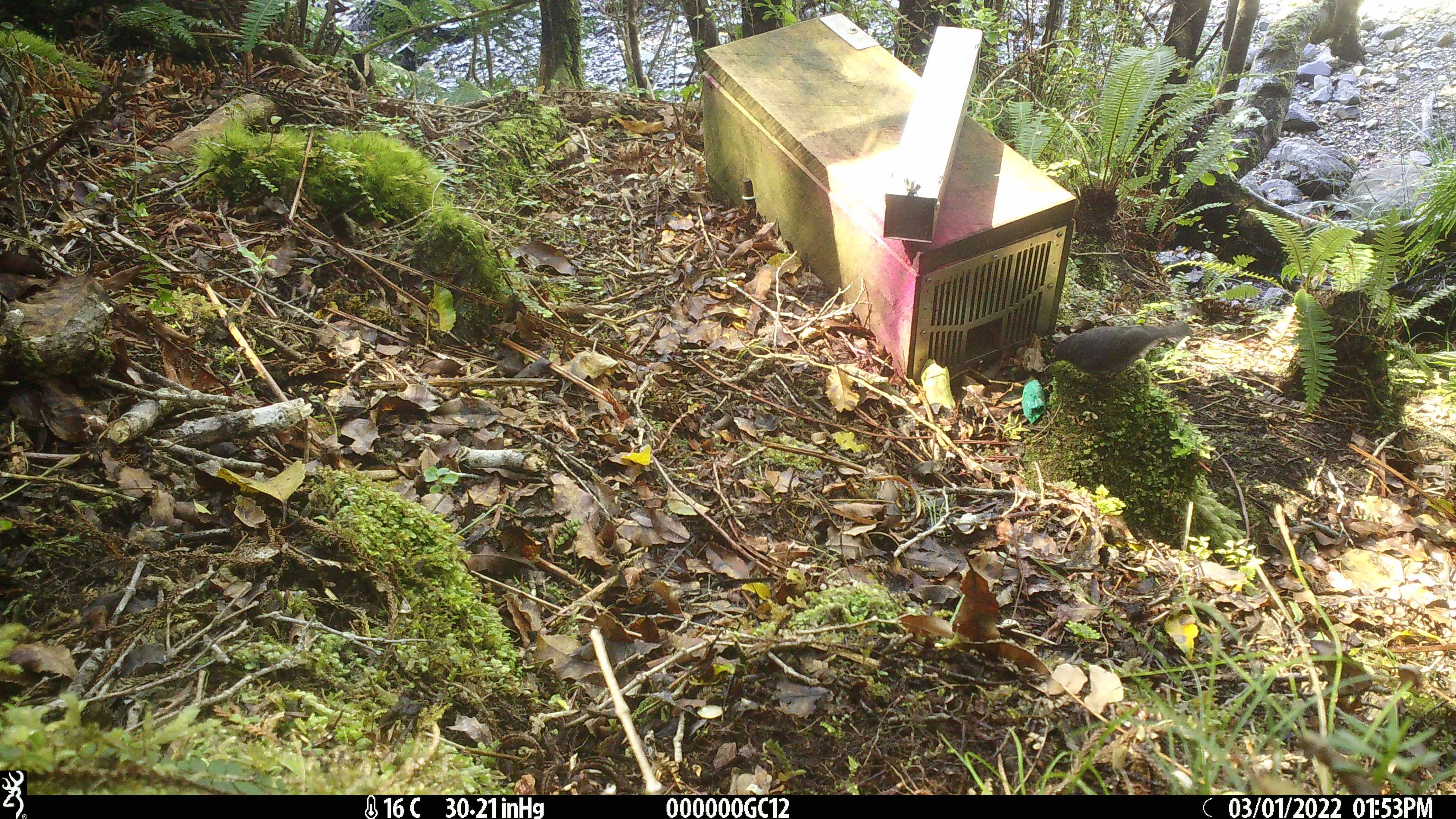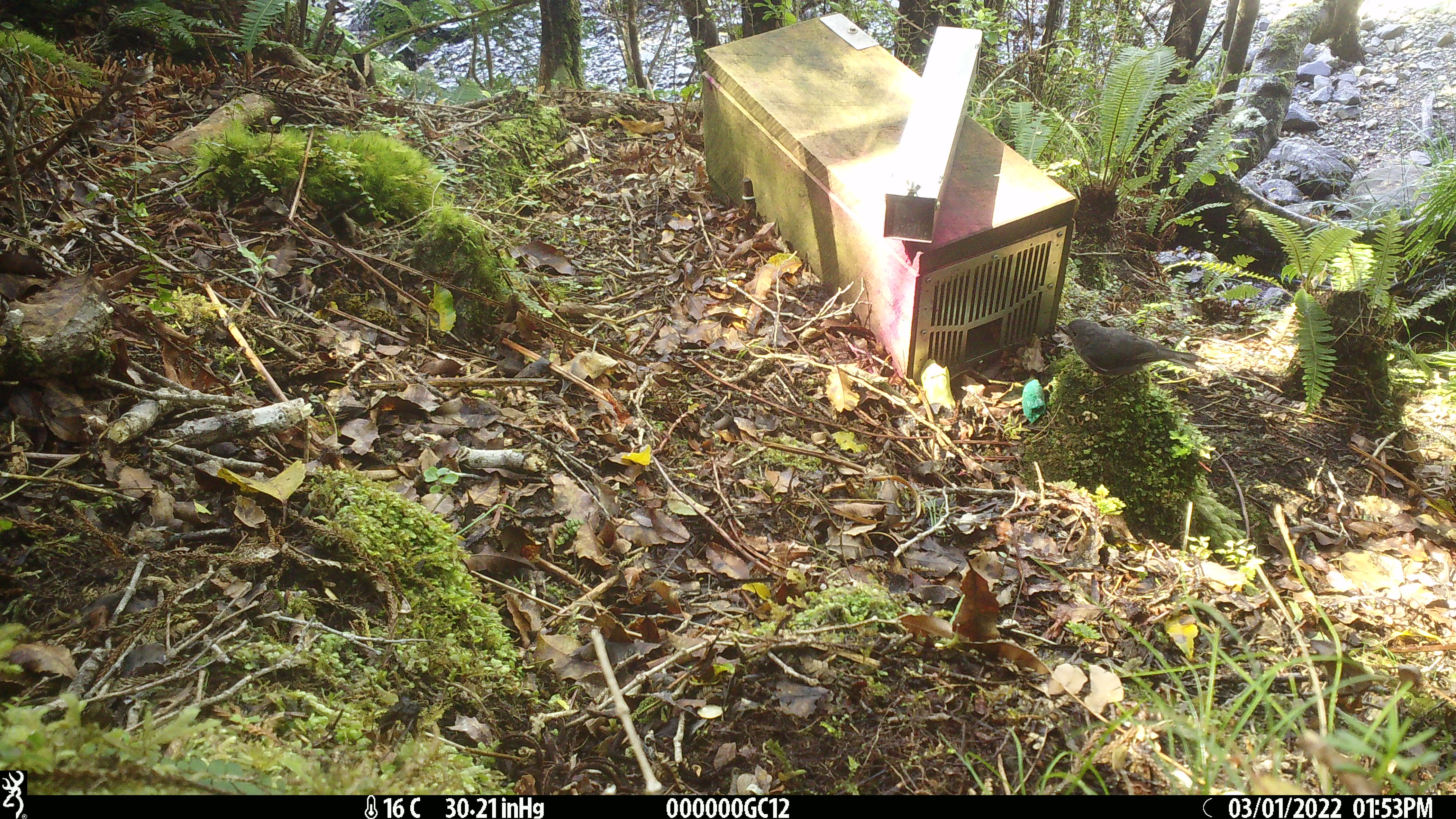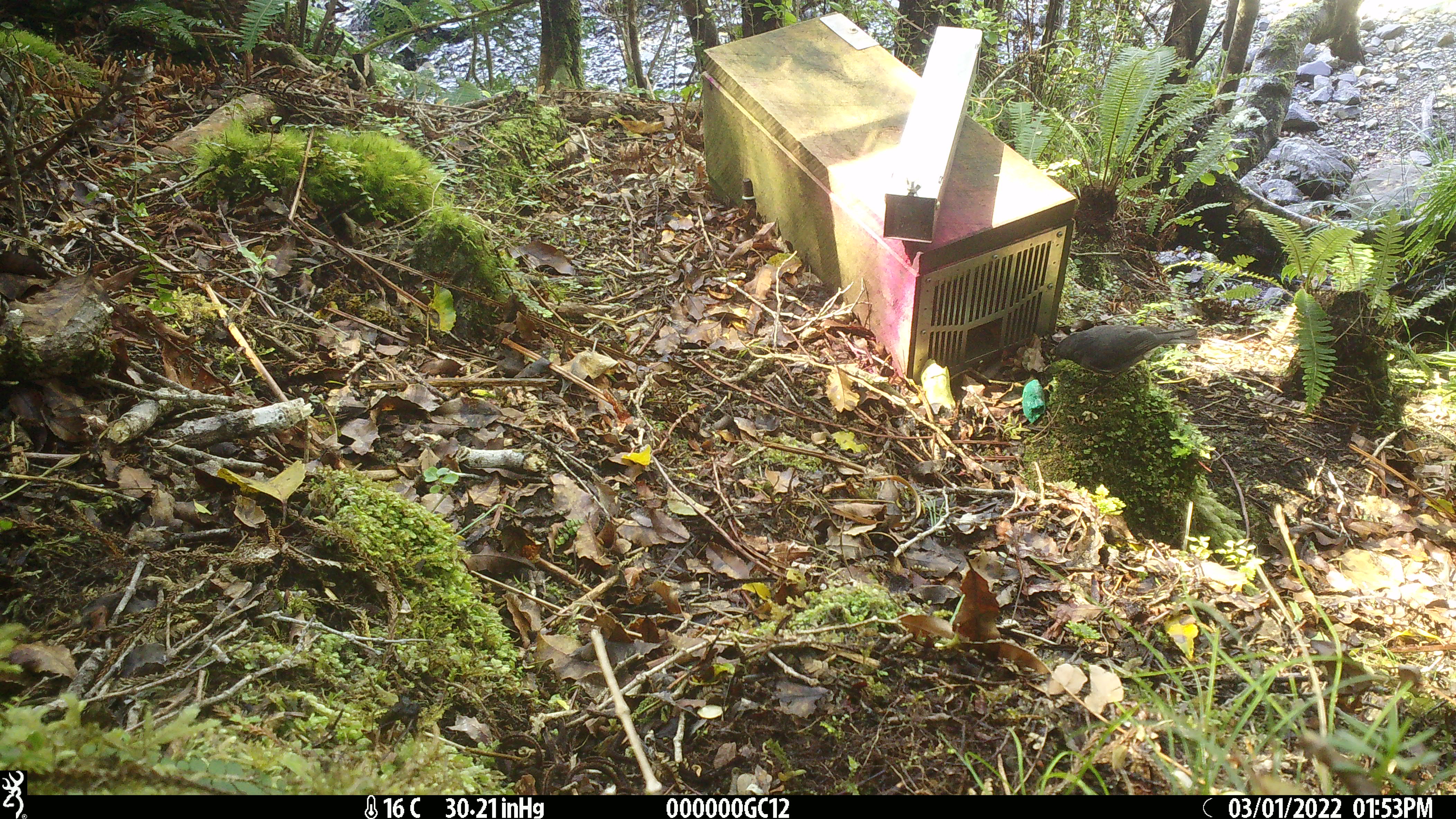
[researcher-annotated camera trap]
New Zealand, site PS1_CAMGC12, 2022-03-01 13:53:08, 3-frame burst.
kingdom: Animalia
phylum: Chordata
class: Aves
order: Passeriformes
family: Petroicidae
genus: Petroica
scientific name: Petroica australis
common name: new zealand robin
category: robin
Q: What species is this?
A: Robin (new zealand robin) (Petroica australis).